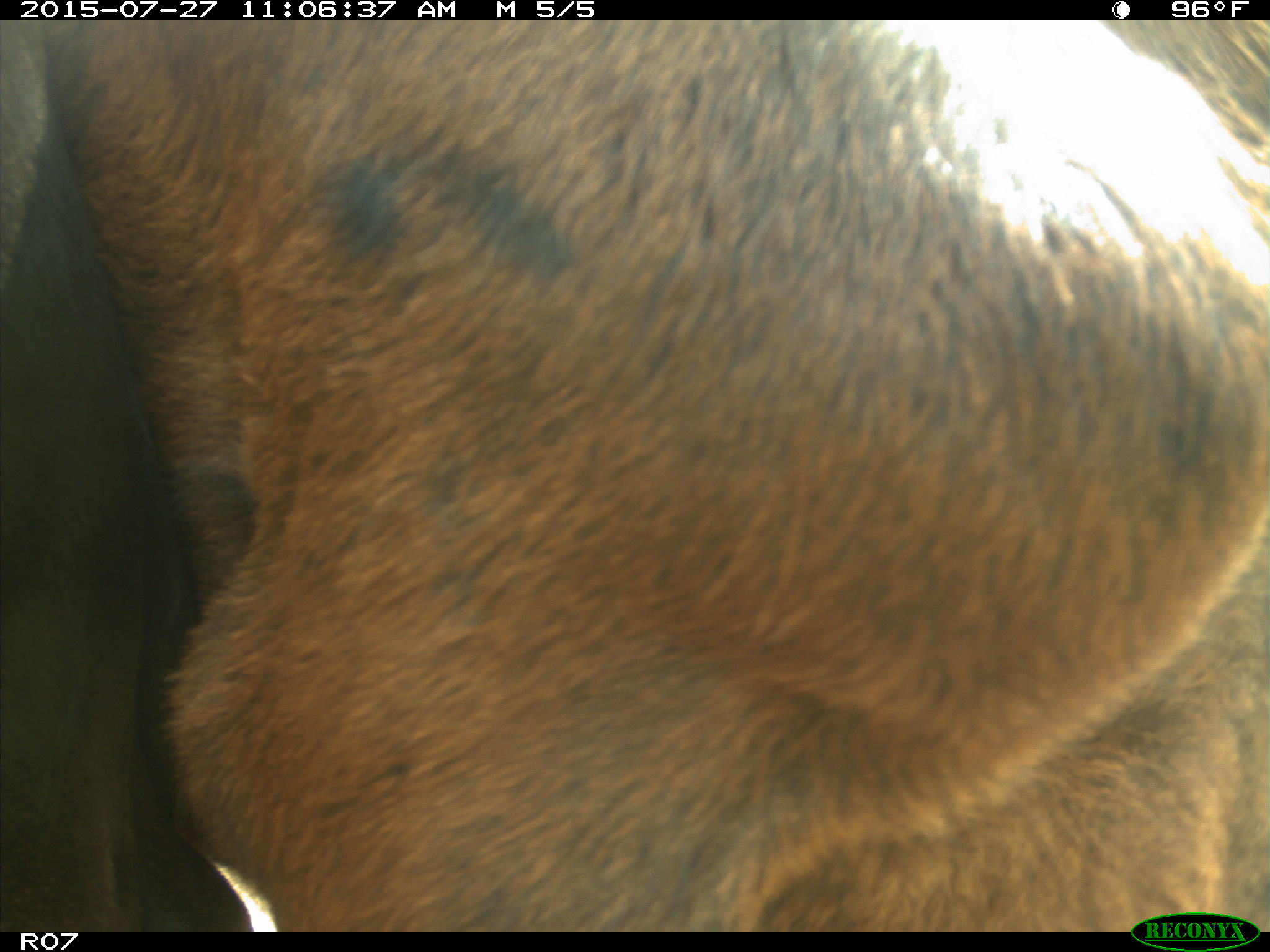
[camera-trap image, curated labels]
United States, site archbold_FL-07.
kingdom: Animalia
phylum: Chordata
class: Mammalia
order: Artiodactyla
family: Bovidae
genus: Bos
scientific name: Bos taurus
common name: domestic cow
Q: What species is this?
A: Bos taurus (domestic cow).